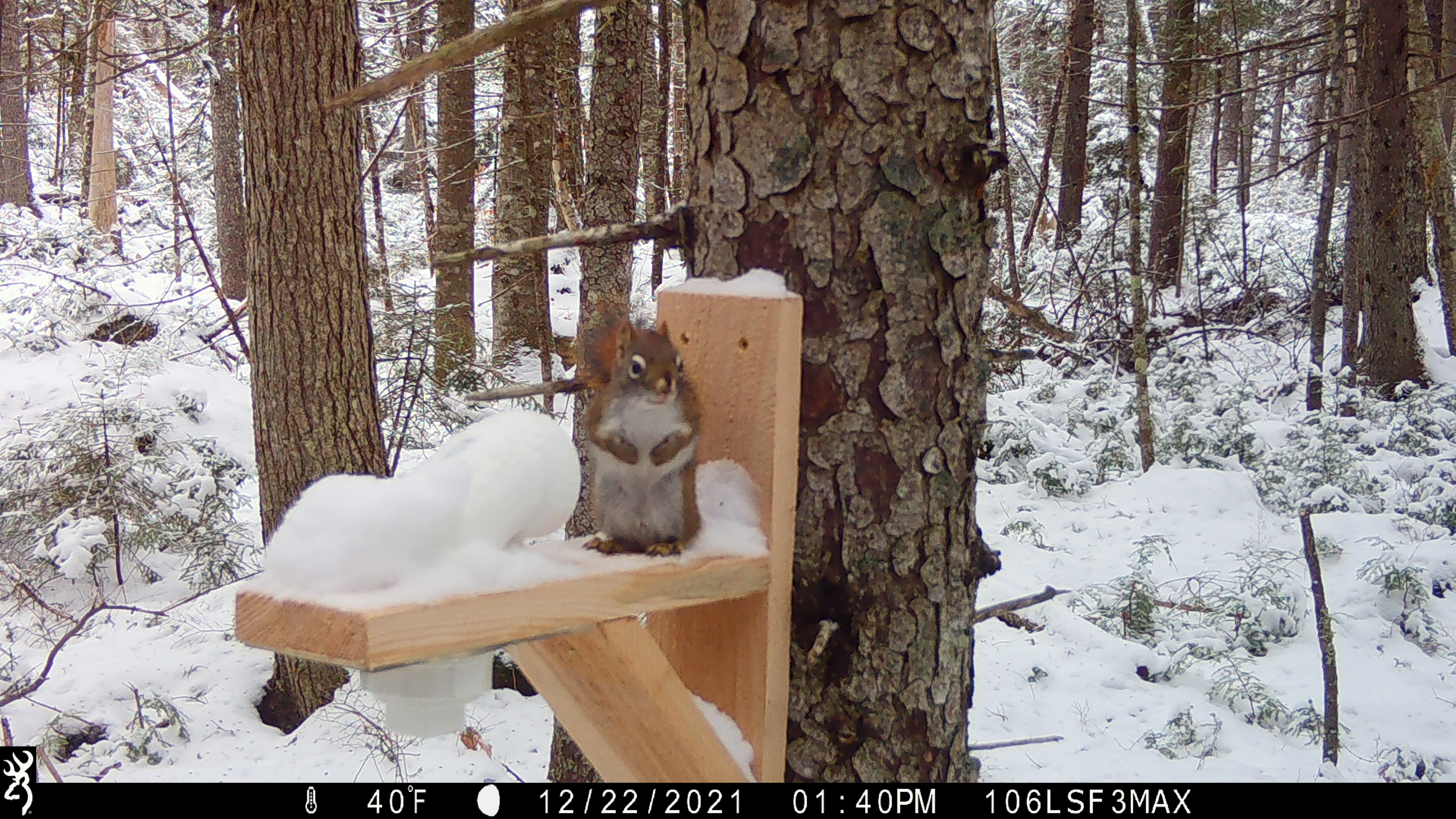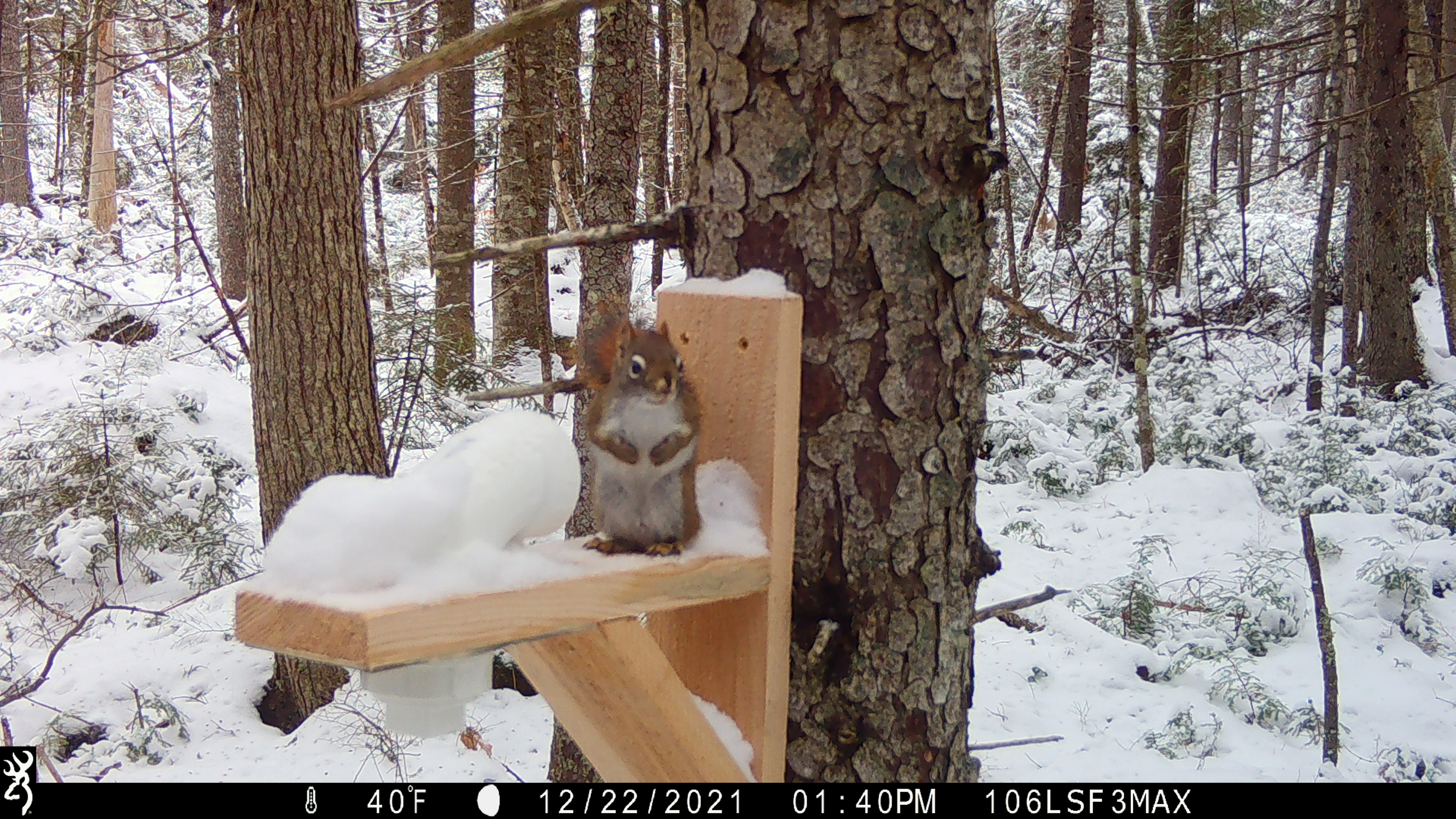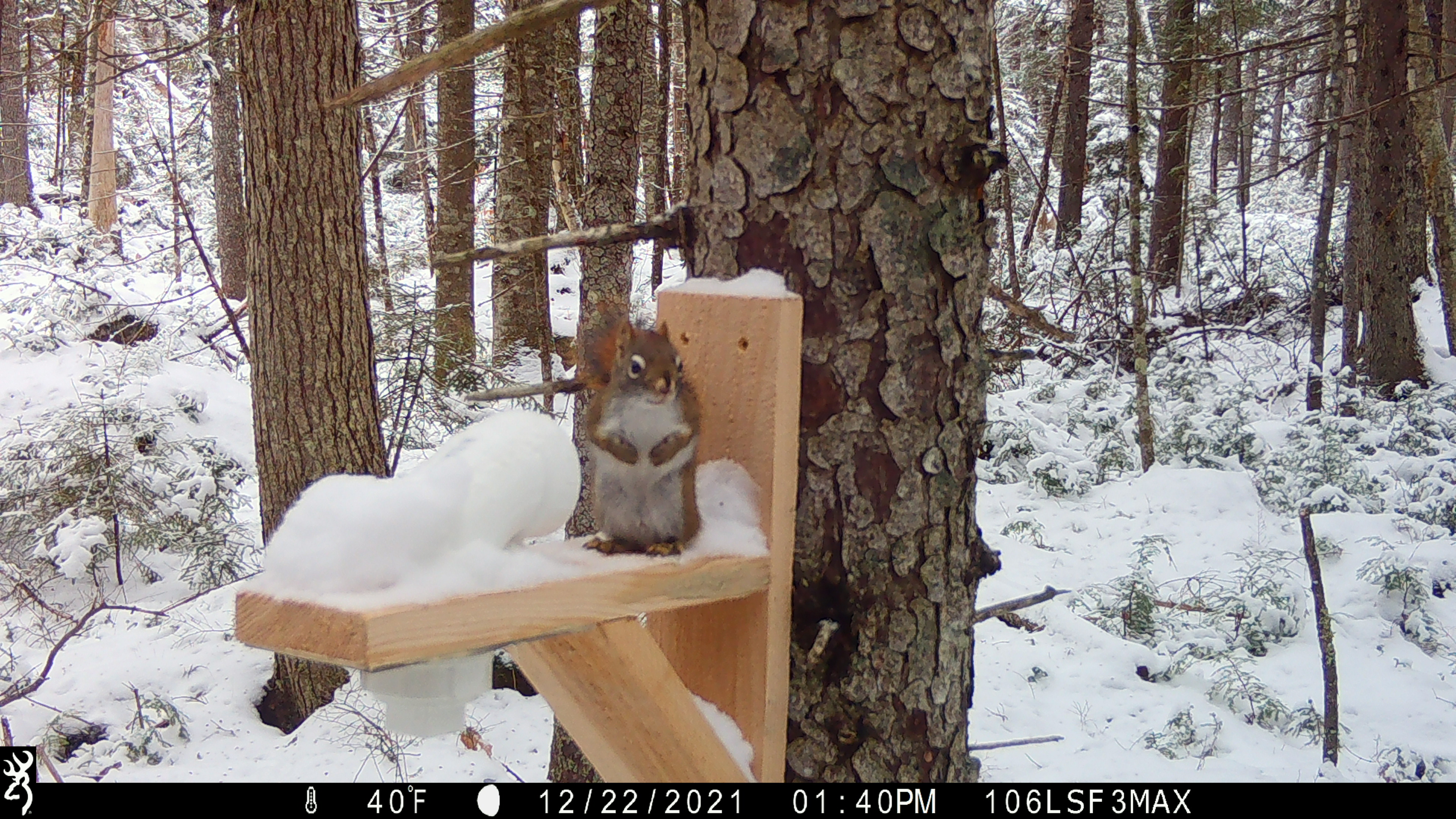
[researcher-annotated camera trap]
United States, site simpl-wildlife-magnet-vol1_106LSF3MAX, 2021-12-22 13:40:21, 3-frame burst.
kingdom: Animalia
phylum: Chordata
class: Mammalia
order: Rodentia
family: Sciuridae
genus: Tamiasciurus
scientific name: Tamiasciurus hudsonicus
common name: red squirrel